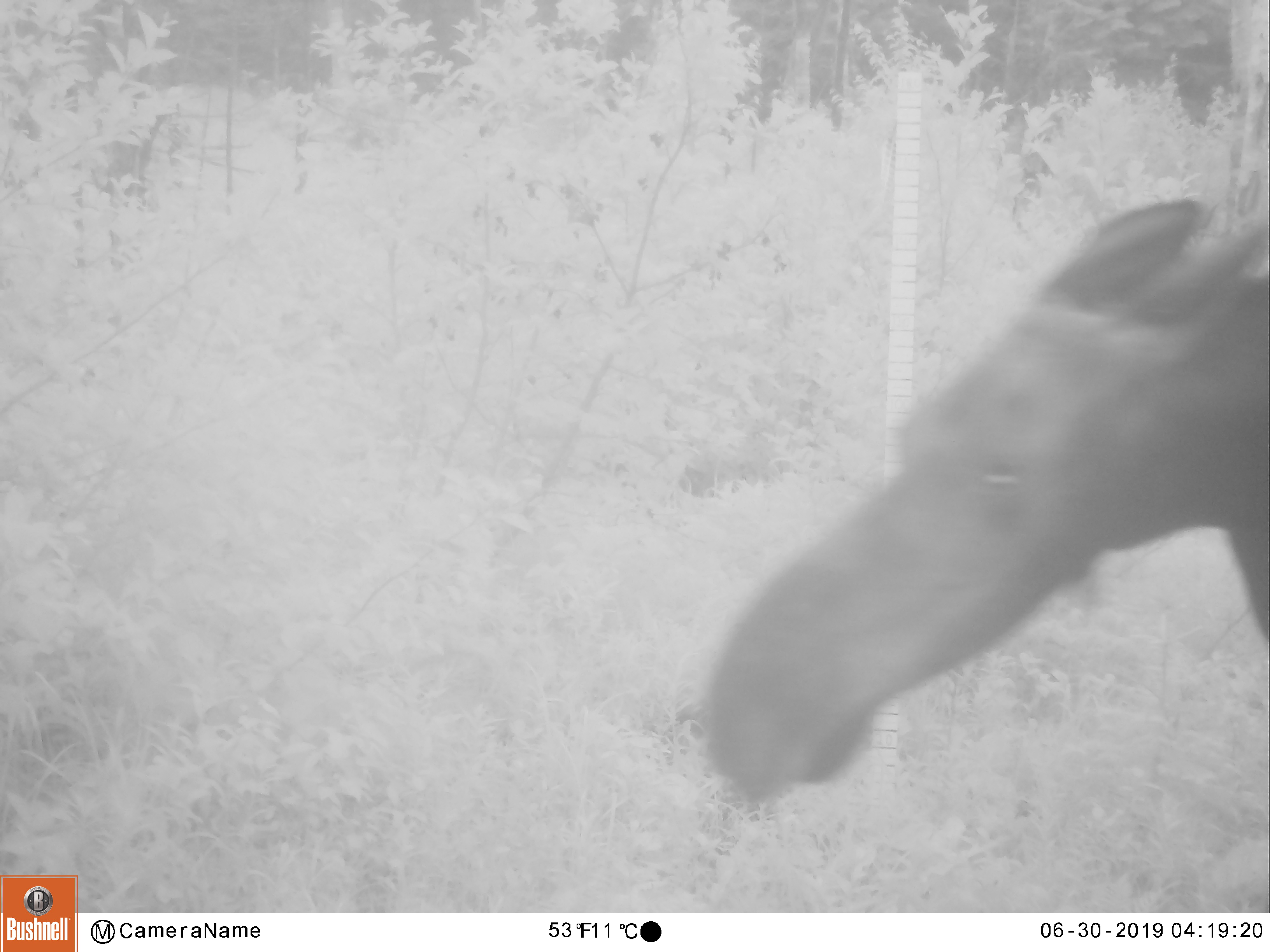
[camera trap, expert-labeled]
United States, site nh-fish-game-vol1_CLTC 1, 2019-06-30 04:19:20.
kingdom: Animalia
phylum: Chordata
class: Mammalia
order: Artiodactyla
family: Cervidae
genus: Alces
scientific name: Alces alces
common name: moose